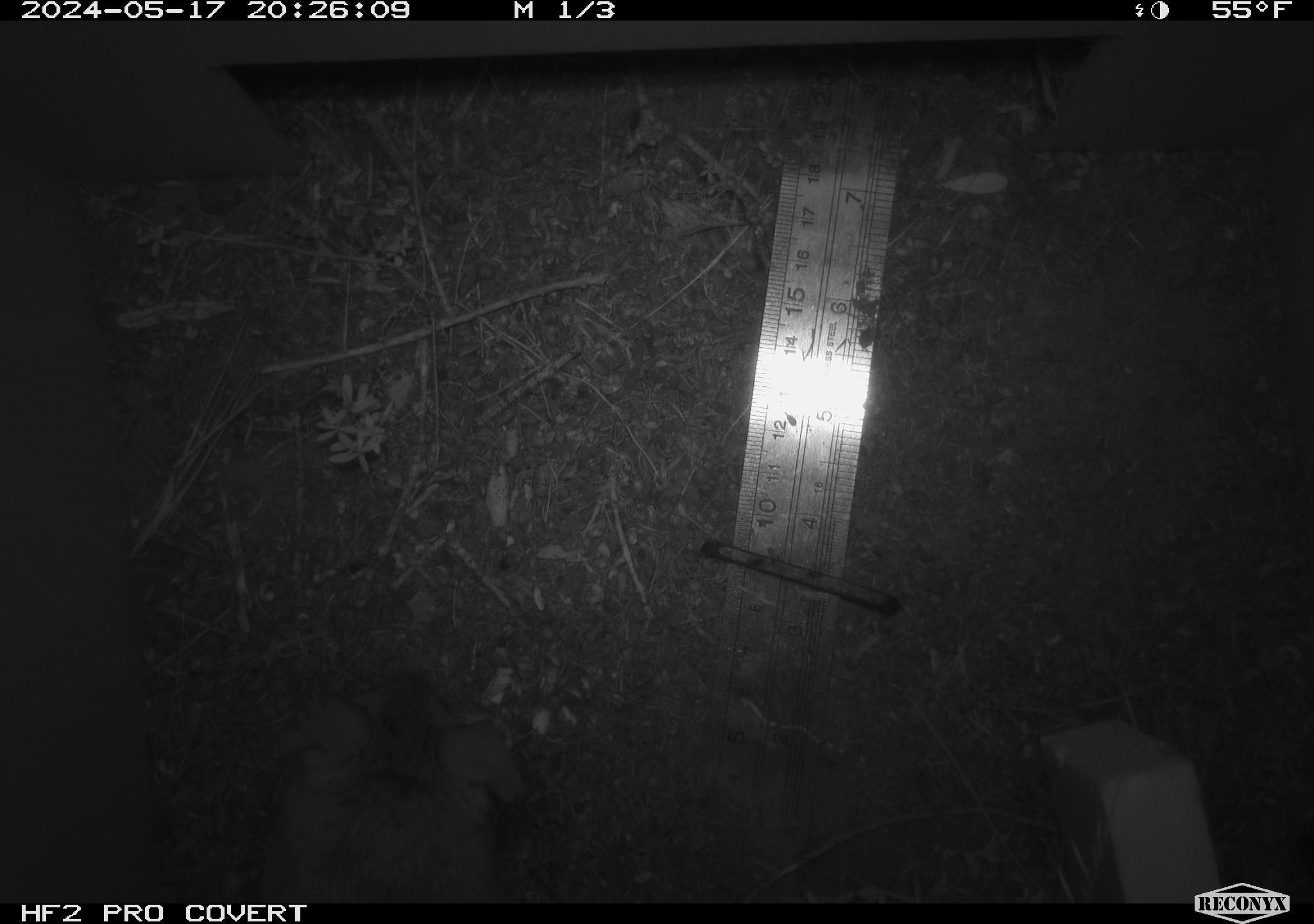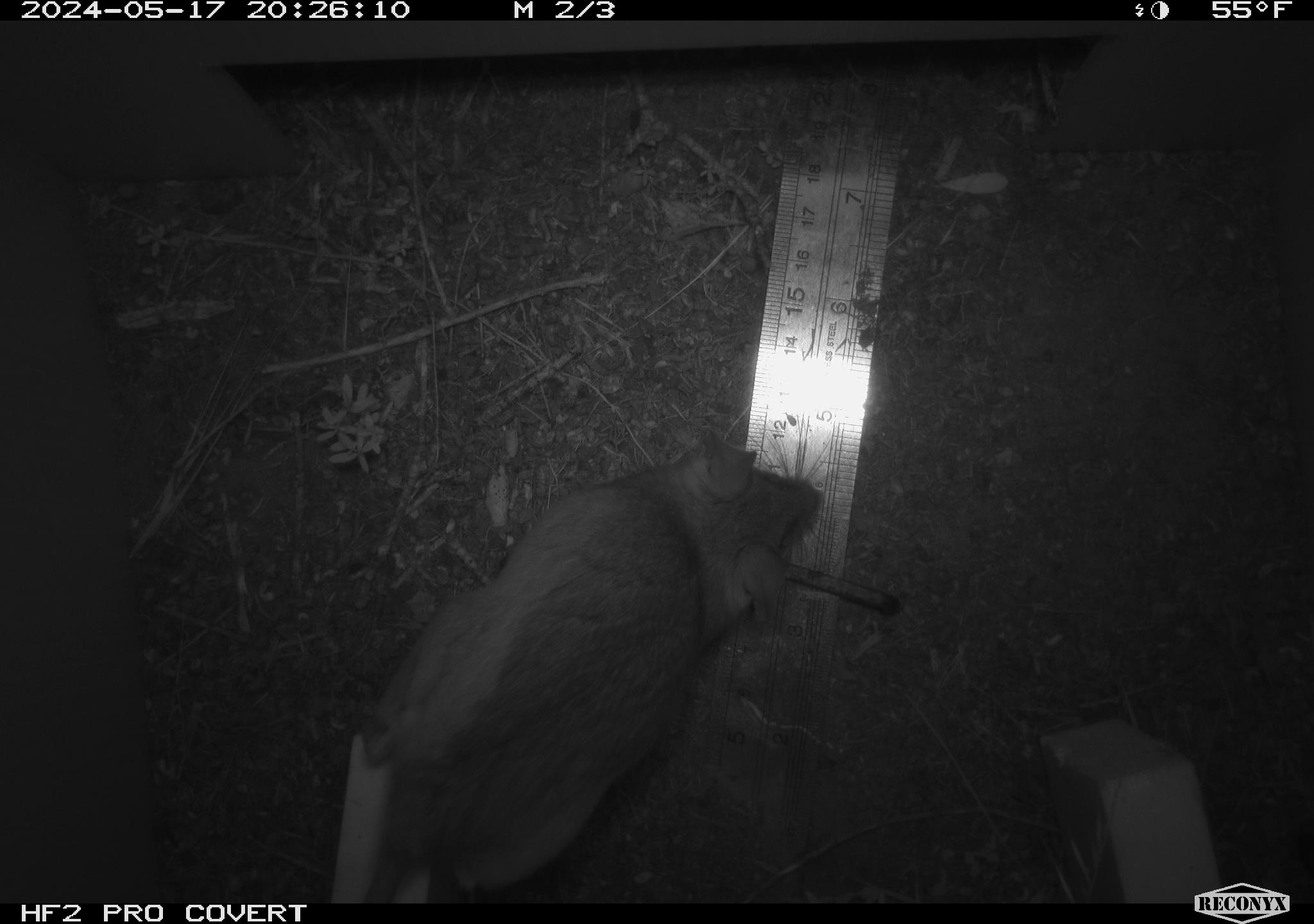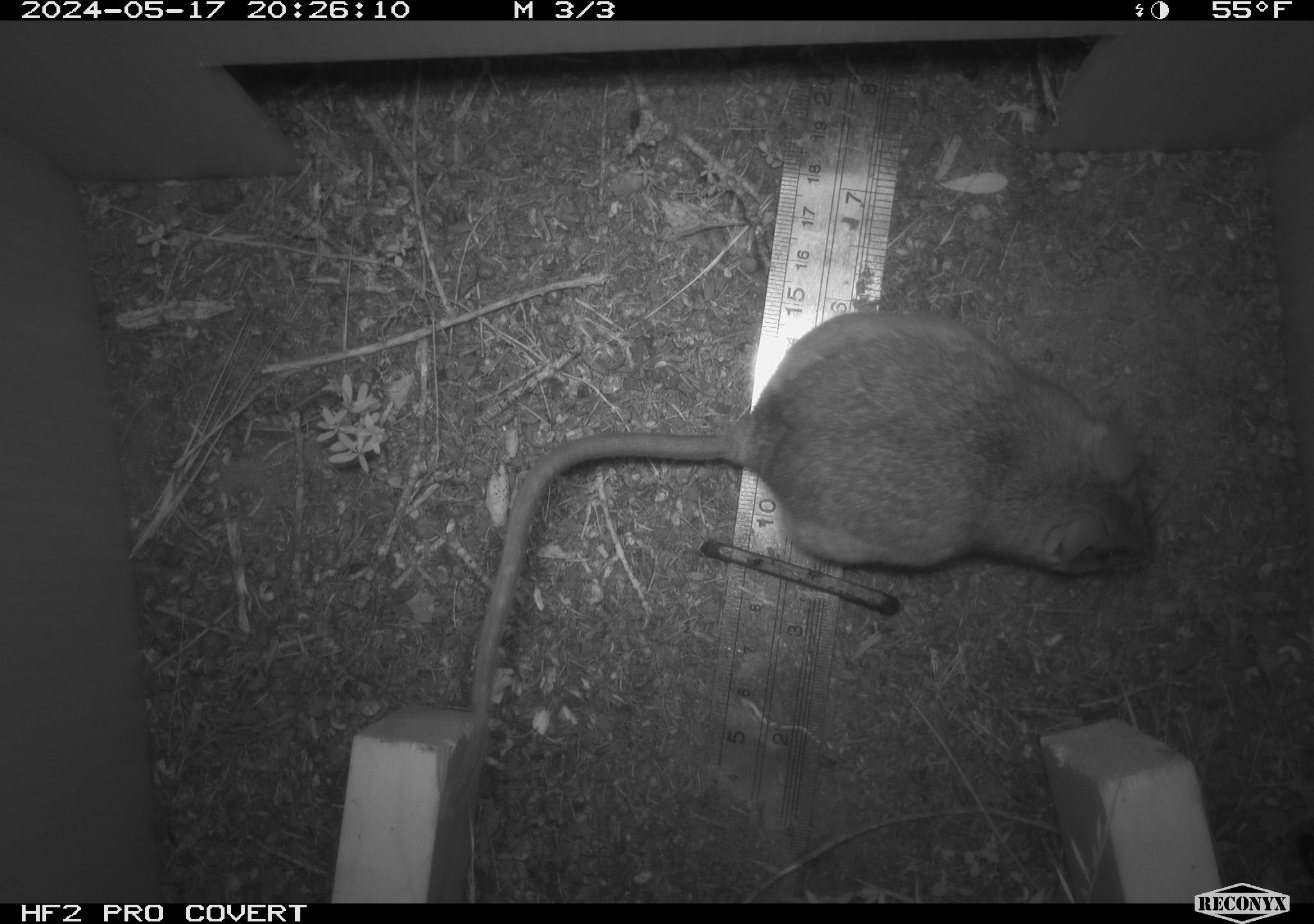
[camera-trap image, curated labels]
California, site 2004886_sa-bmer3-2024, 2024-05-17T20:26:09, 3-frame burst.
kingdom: Animalia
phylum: Chordata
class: Mammalia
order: Rodentia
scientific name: Rodentia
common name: woodrat or rat or mouse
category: woodrat or rat or mouse species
Woodrat or rat or mouse species (woodrat or rat or mouse) (Rodentia).